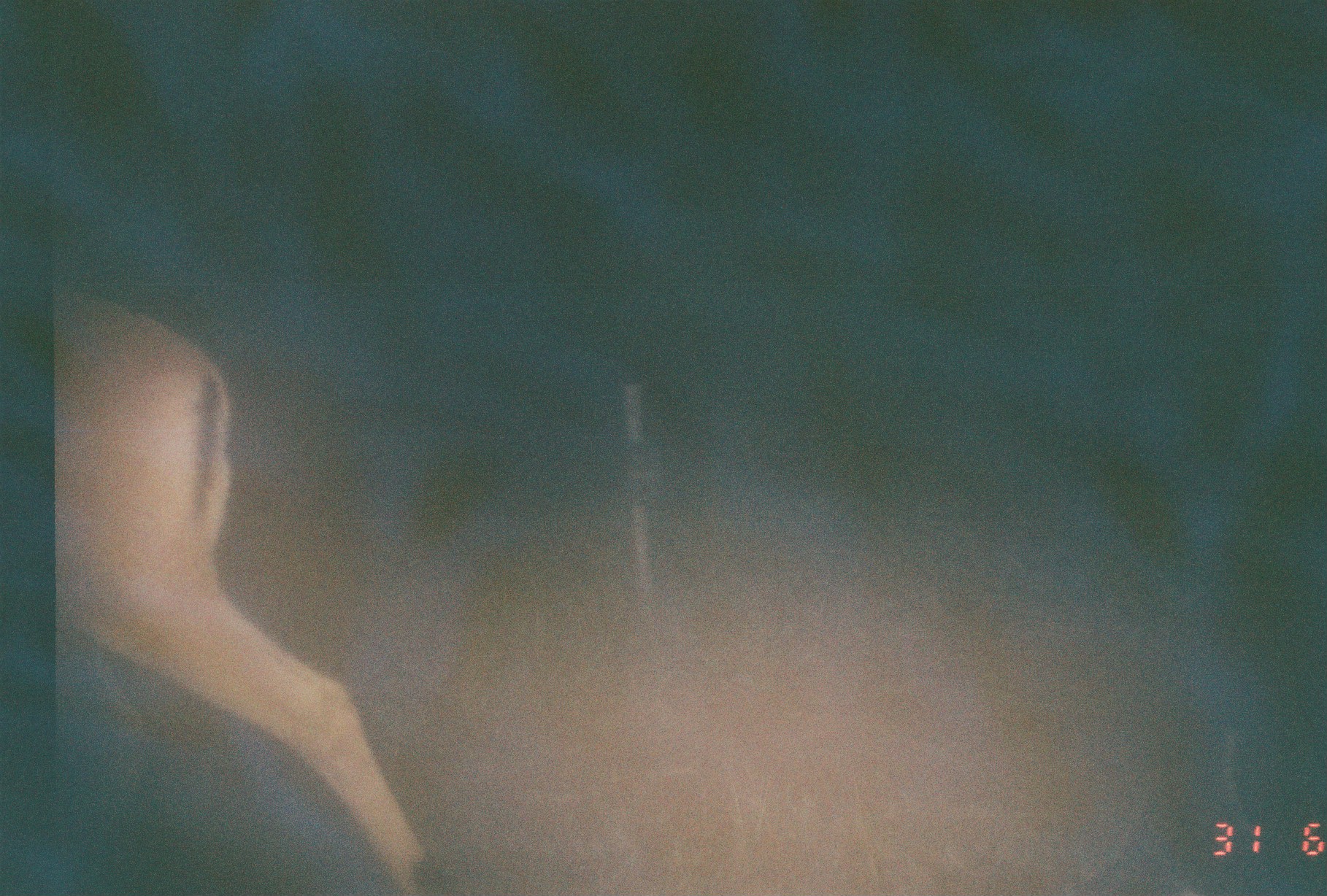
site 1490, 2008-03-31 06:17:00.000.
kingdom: Animalia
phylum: Chordata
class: Mammalia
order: Artiodactyla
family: Bovidae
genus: Aepyceros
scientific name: Aepyceros melampus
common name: impala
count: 1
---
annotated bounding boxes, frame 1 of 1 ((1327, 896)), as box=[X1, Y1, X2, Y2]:
aepyceros melampus: box=[51, 290, 452, 892]